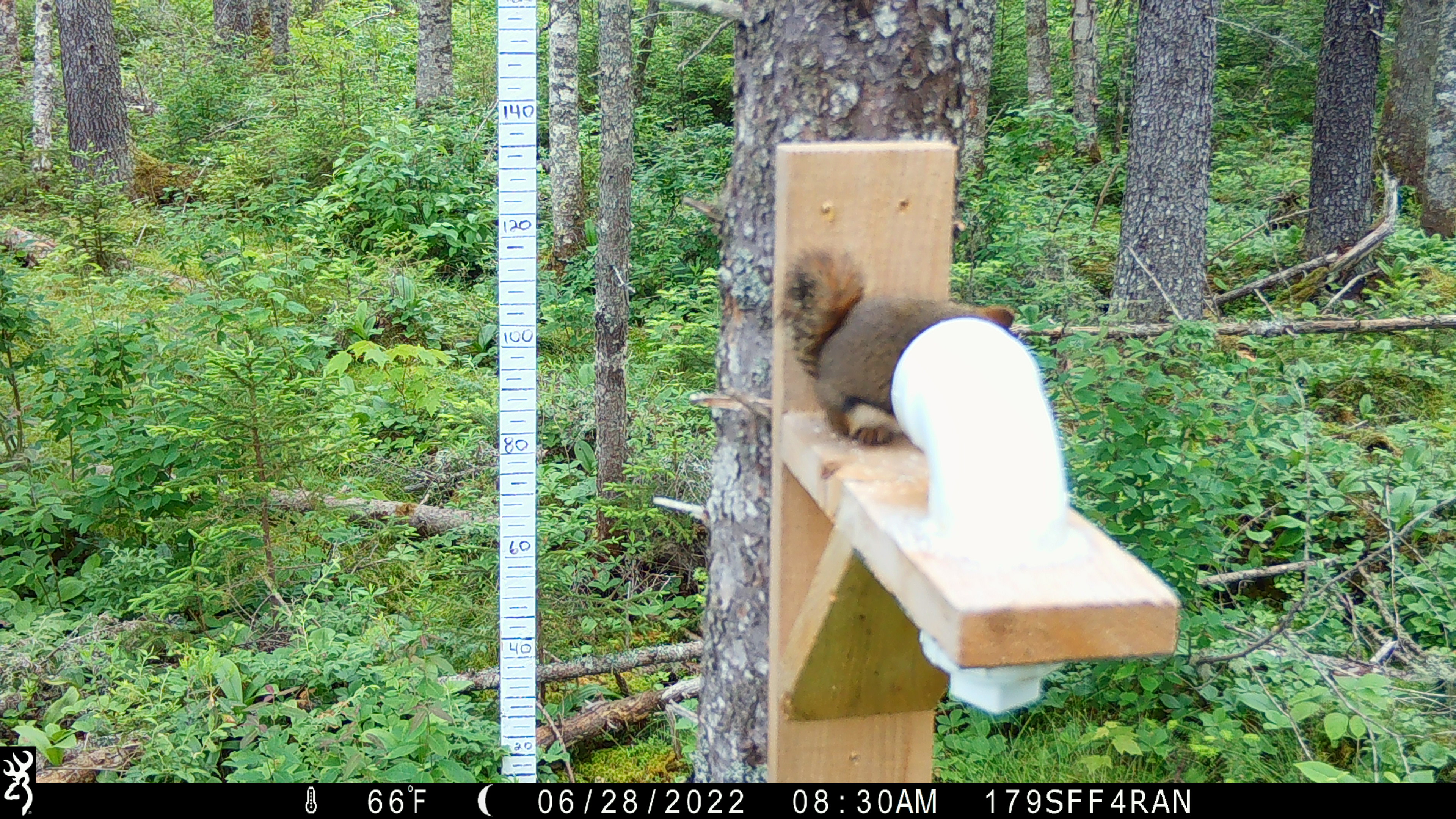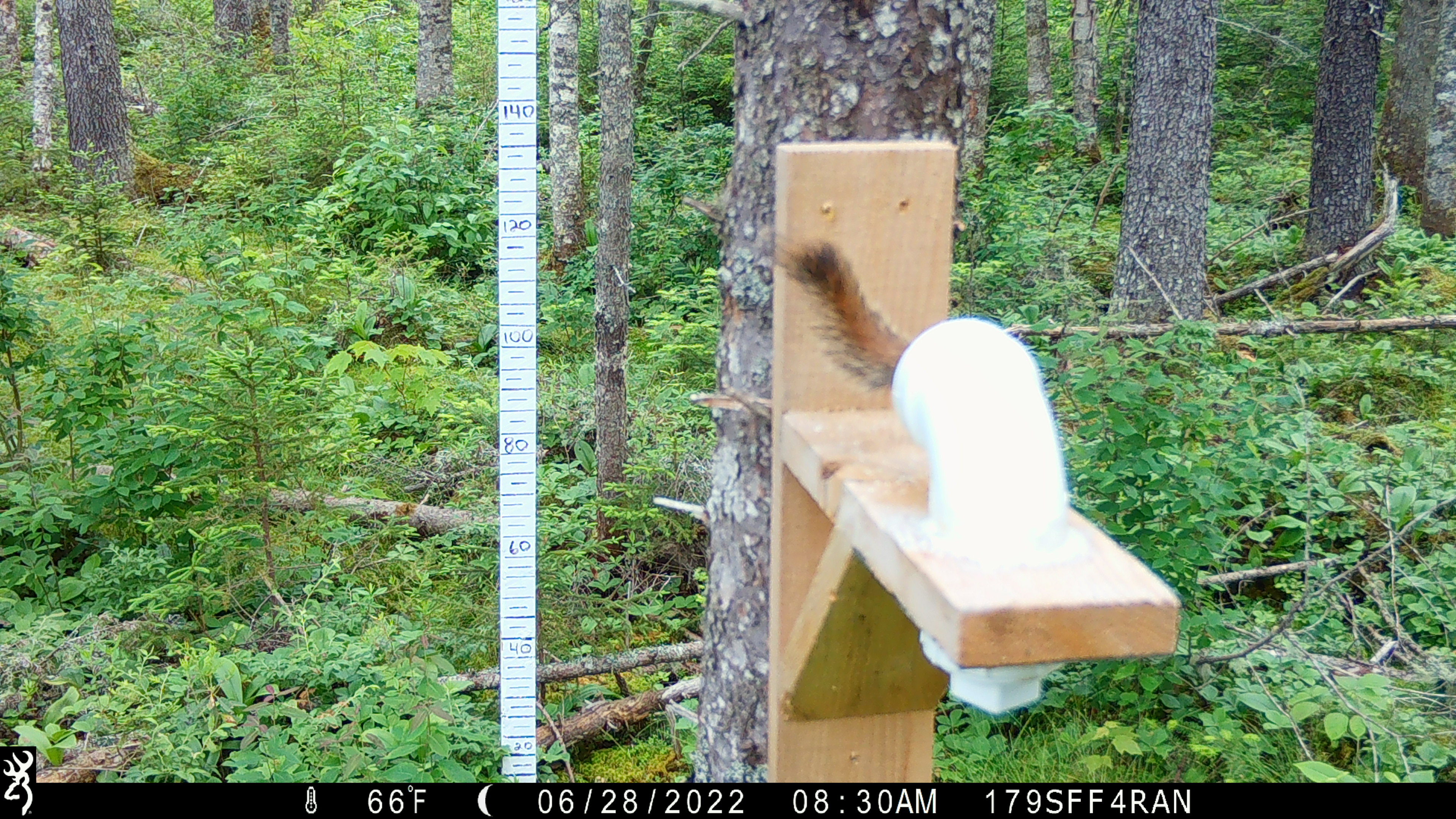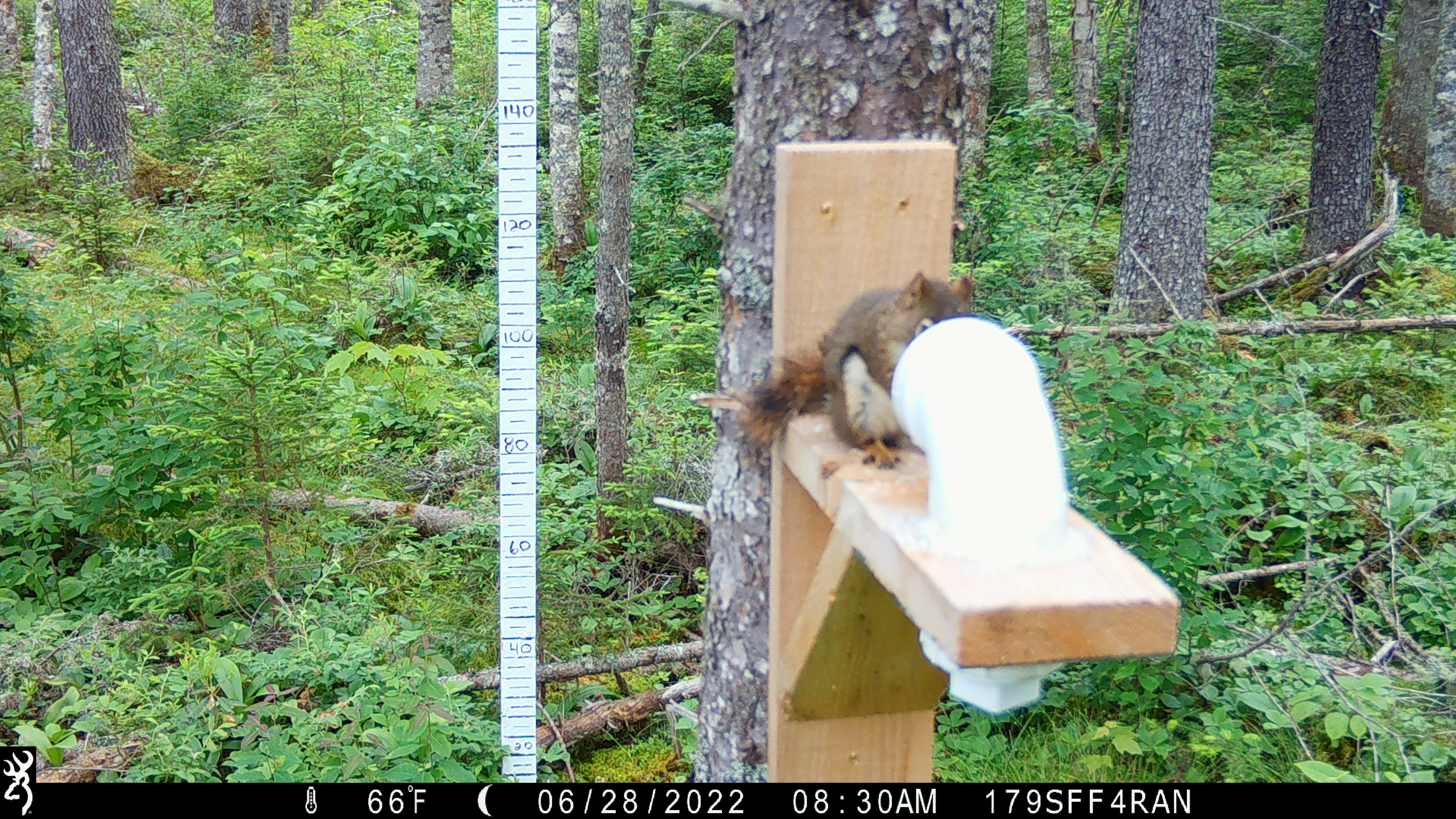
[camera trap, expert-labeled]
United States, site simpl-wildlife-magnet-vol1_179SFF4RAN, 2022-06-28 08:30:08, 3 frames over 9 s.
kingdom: Animalia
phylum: Chordata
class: Mammalia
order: Rodentia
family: Sciuridae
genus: Tamiasciurus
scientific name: Tamiasciurus hudsonicus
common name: red squirrel